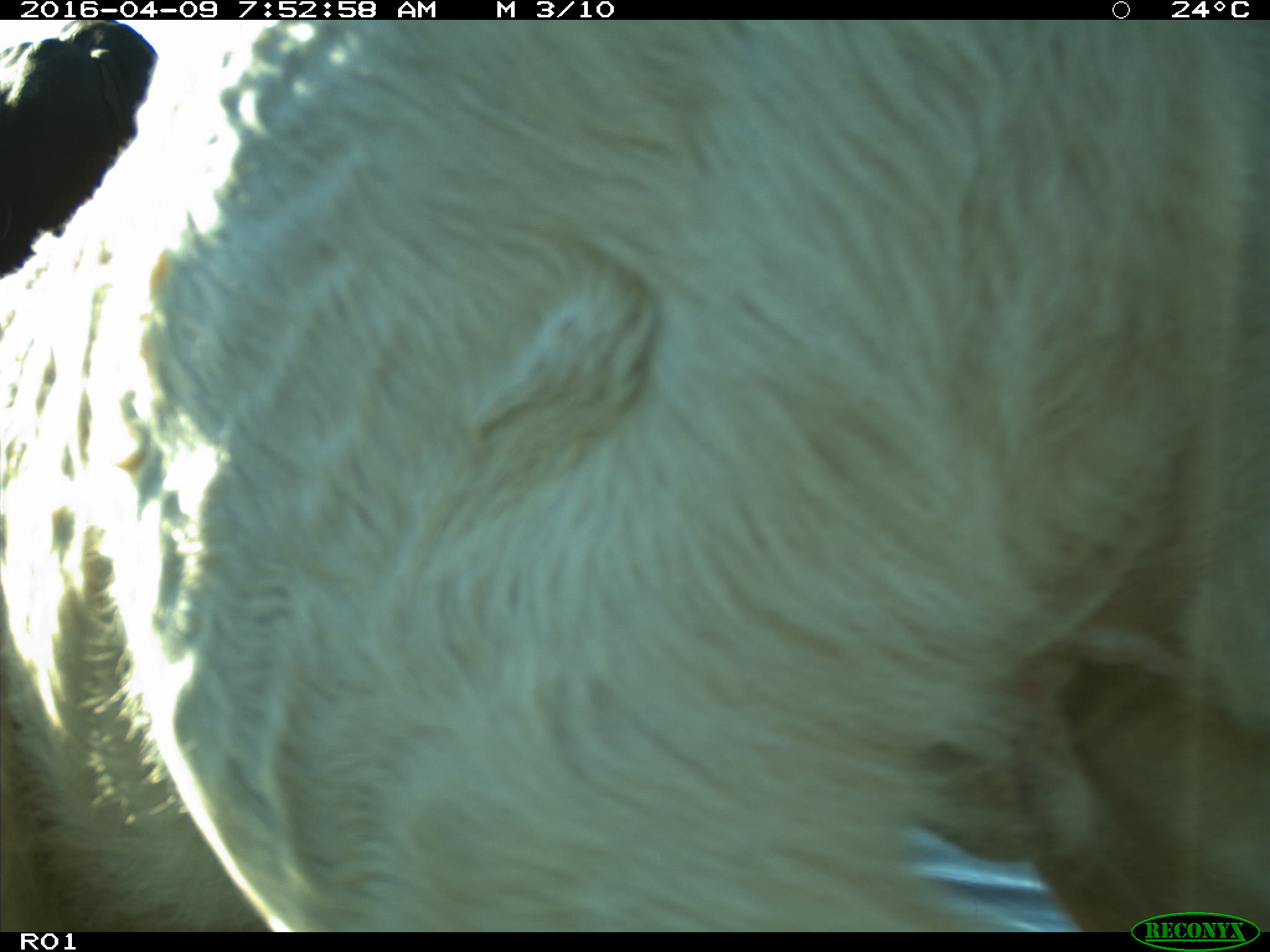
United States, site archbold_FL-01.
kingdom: Animalia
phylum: Chordata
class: Mammalia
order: Artiodactyla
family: Bovidae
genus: Bos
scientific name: Bos taurus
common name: domestic cow